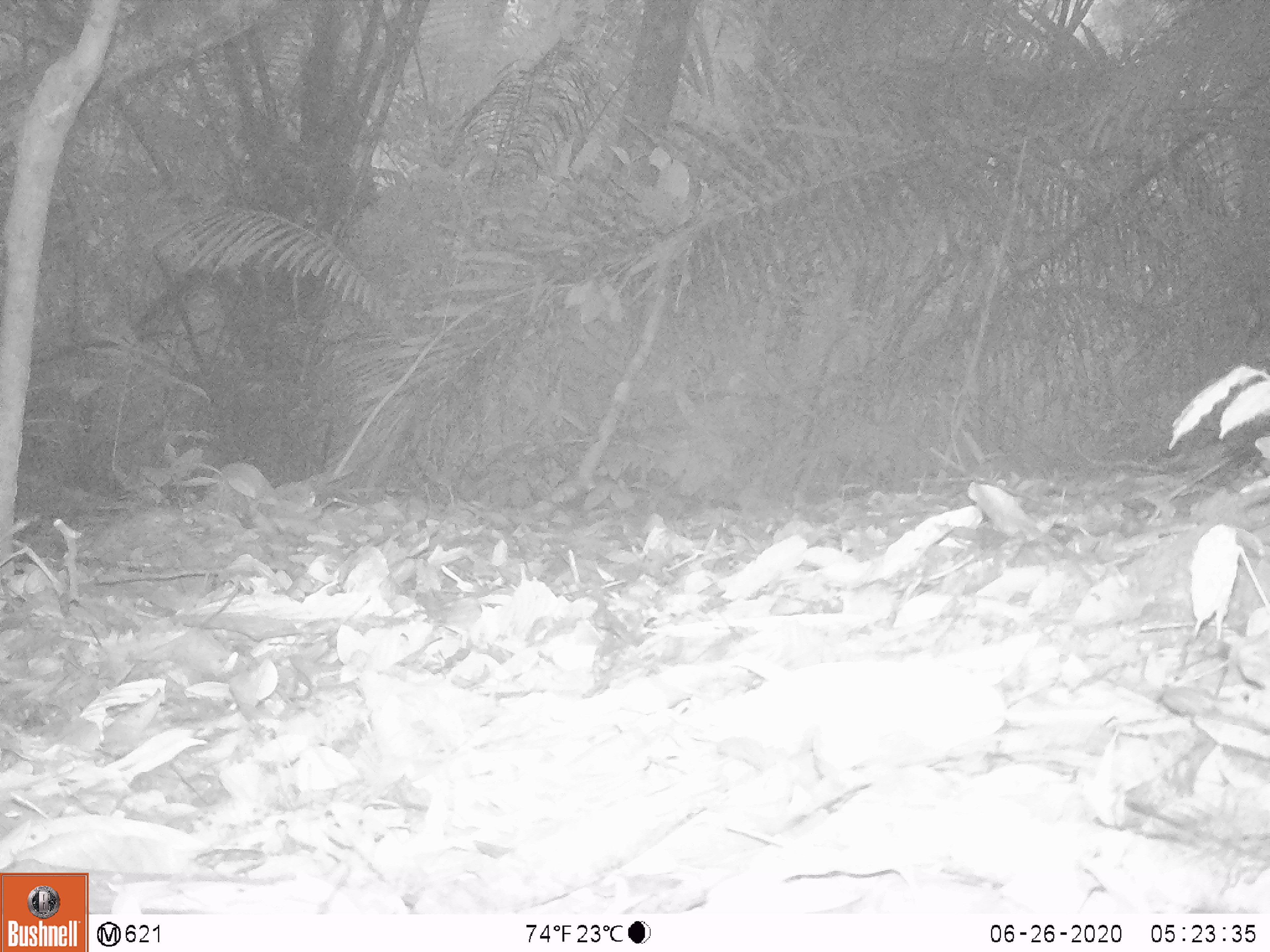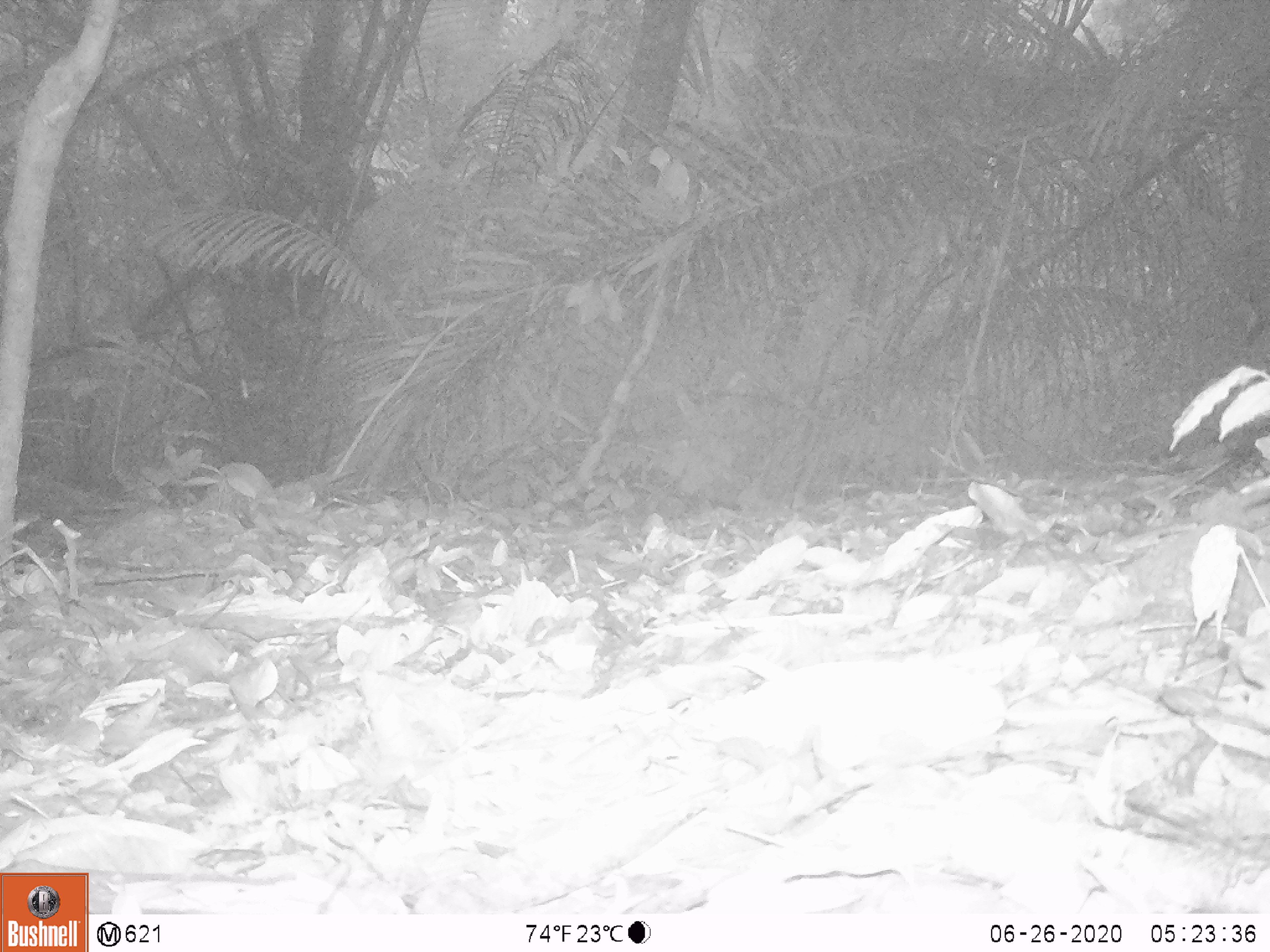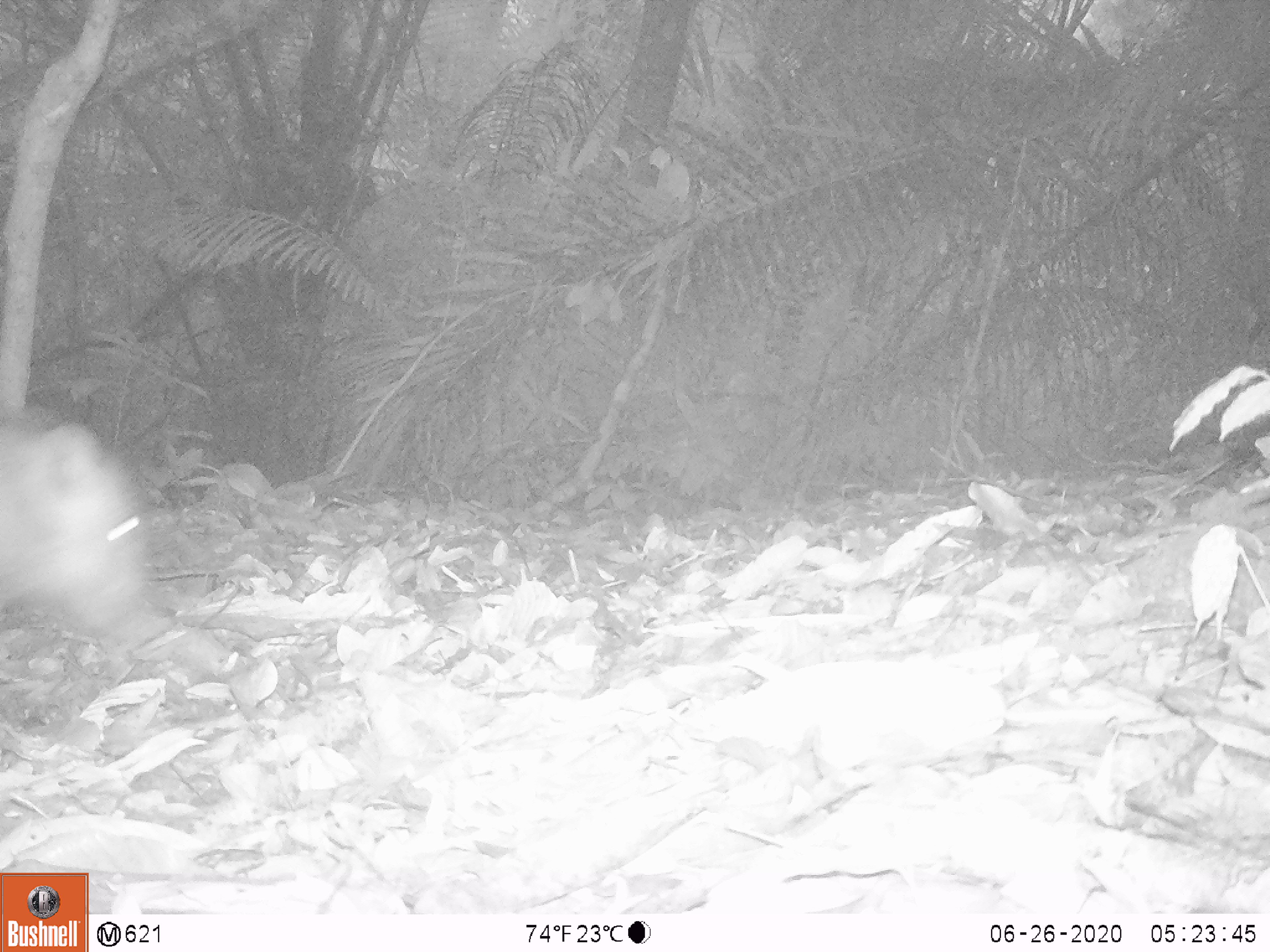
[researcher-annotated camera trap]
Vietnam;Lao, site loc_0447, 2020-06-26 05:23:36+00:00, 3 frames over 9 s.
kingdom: Animalia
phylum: Chordata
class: Mammalia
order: Artiodactyla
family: Suidae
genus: Sus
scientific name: Sus scrofa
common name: eurasian wild pig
Eurasian wild pig (Sus scrofa). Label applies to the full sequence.